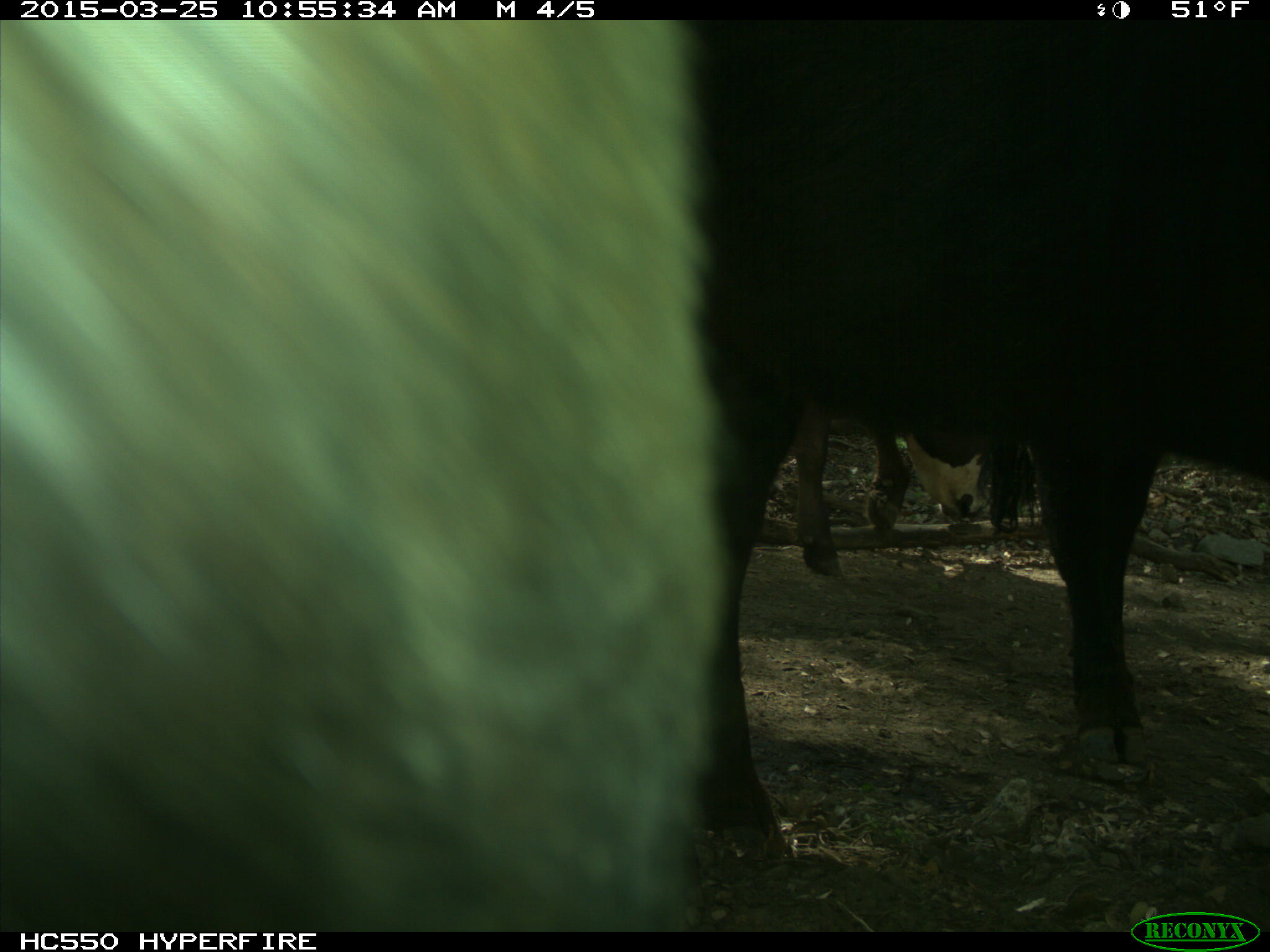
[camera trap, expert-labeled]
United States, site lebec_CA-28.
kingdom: Animalia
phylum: Chordata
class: Mammalia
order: Artiodactyla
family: Bovidae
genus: Bos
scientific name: Bos taurus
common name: domestic cow